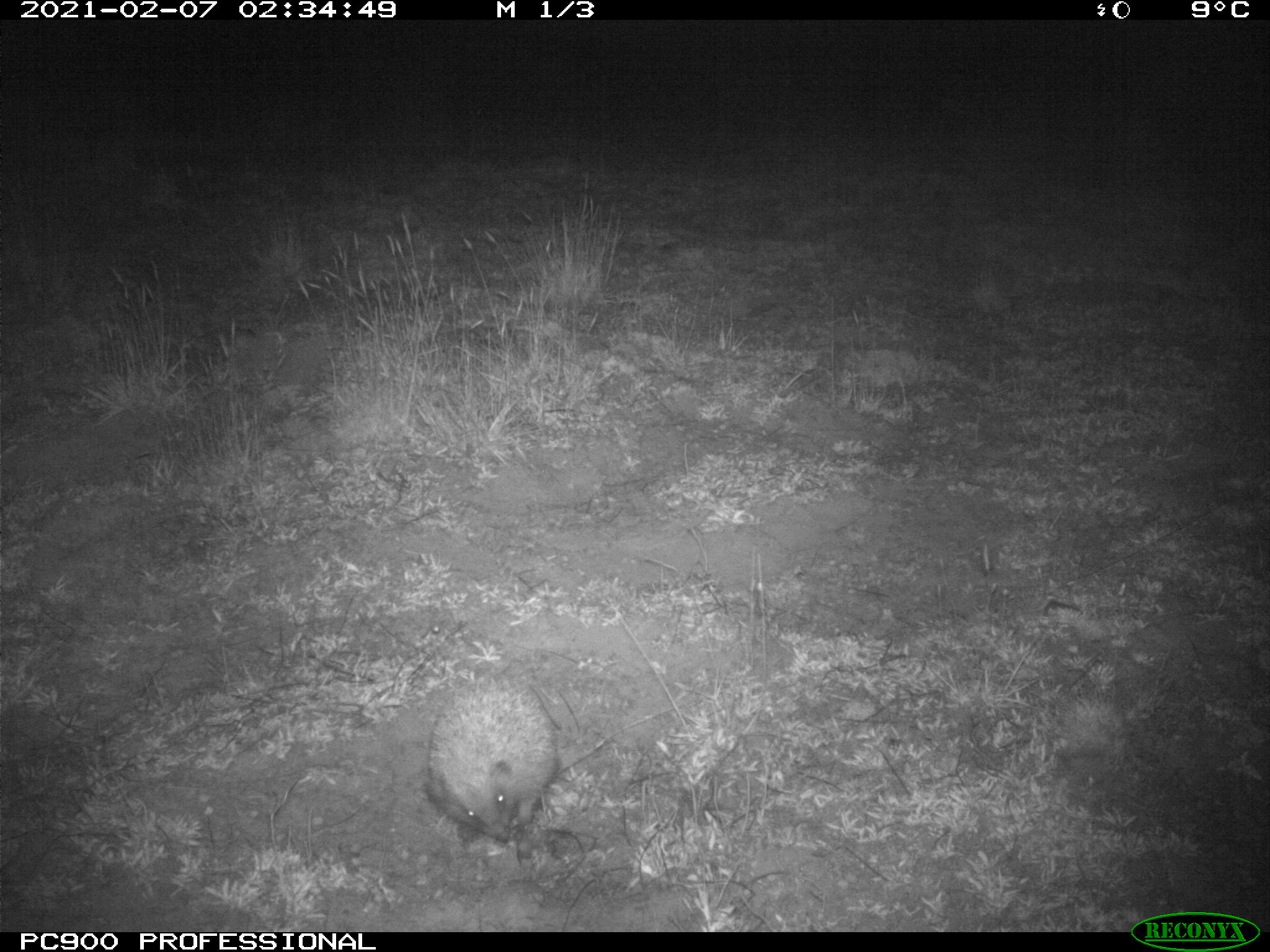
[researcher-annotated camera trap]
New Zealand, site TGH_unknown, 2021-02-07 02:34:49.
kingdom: Animalia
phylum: Chordata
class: Mammalia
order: Eulipotyphla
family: Erinaceidae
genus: Erinaceus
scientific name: Erinaceus europaeus europaeus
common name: european hedgehog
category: hedgehog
Hedgehog (european hedgehog) (Erinaceus europaeus europaeus).